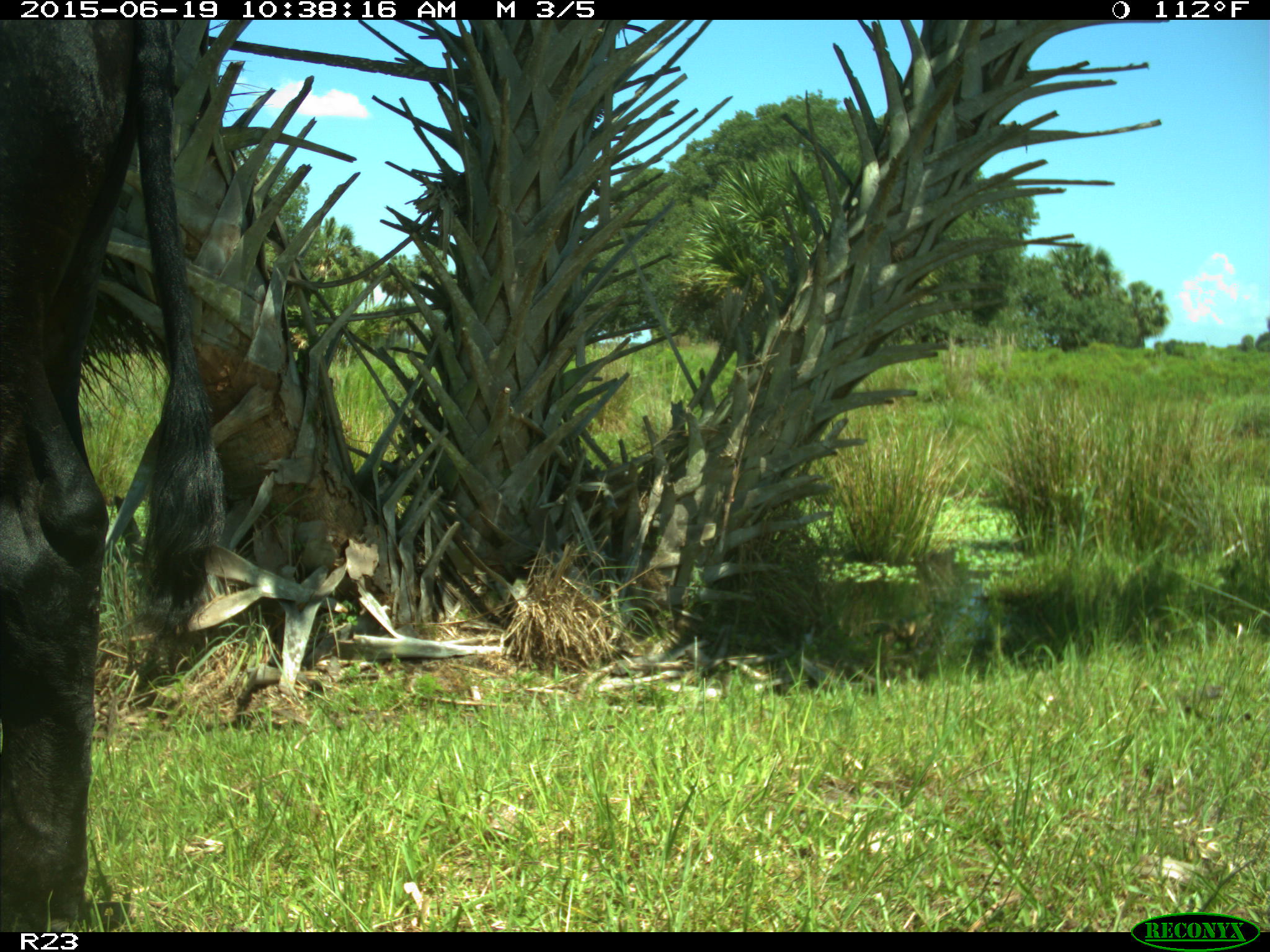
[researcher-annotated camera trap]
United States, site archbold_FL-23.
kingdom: Animalia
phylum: Chordata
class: Mammalia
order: Artiodactyla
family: Bovidae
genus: Bos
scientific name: Bos taurus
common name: domestic cow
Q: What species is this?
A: Bos taurus (domestic cow).